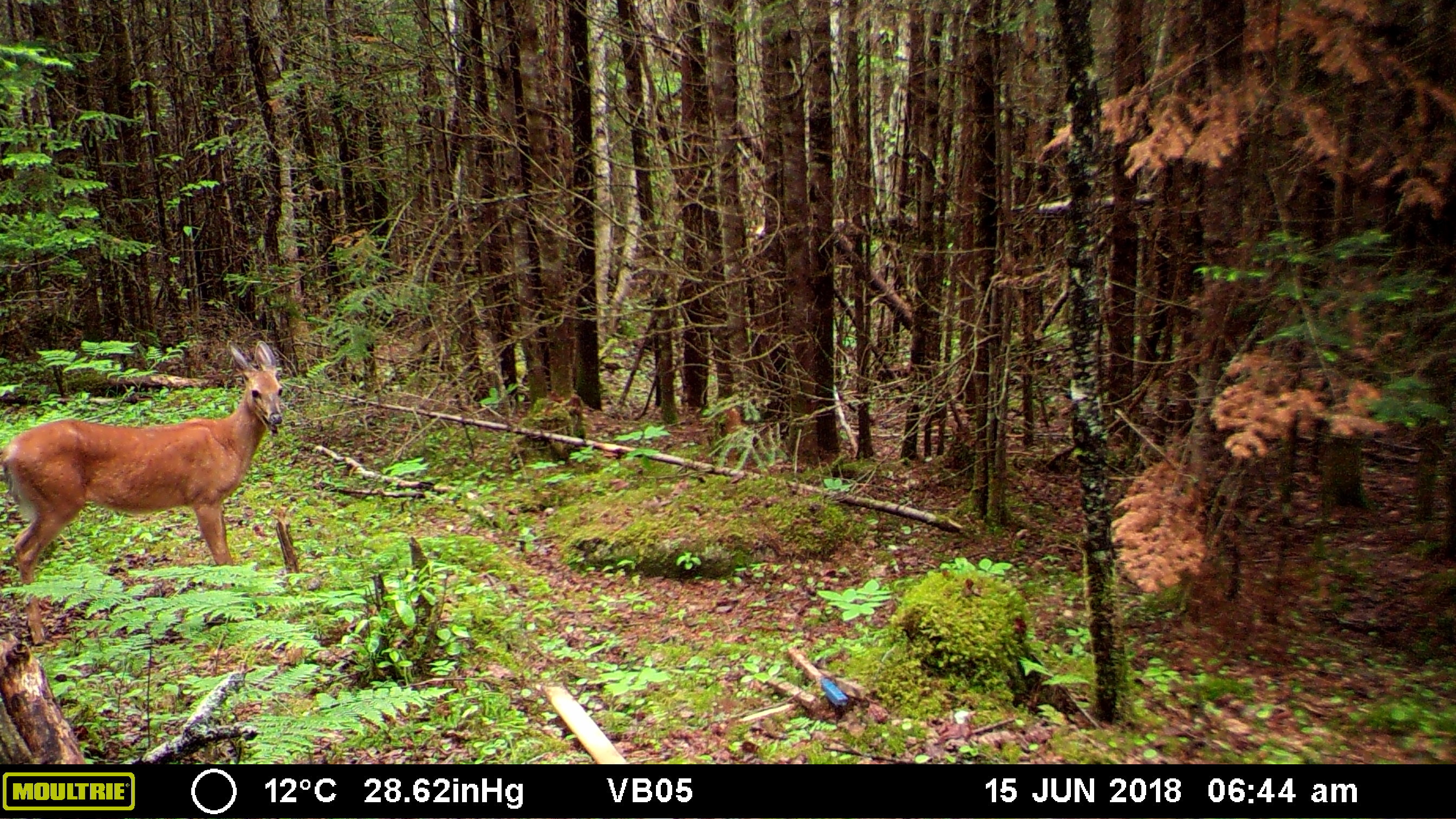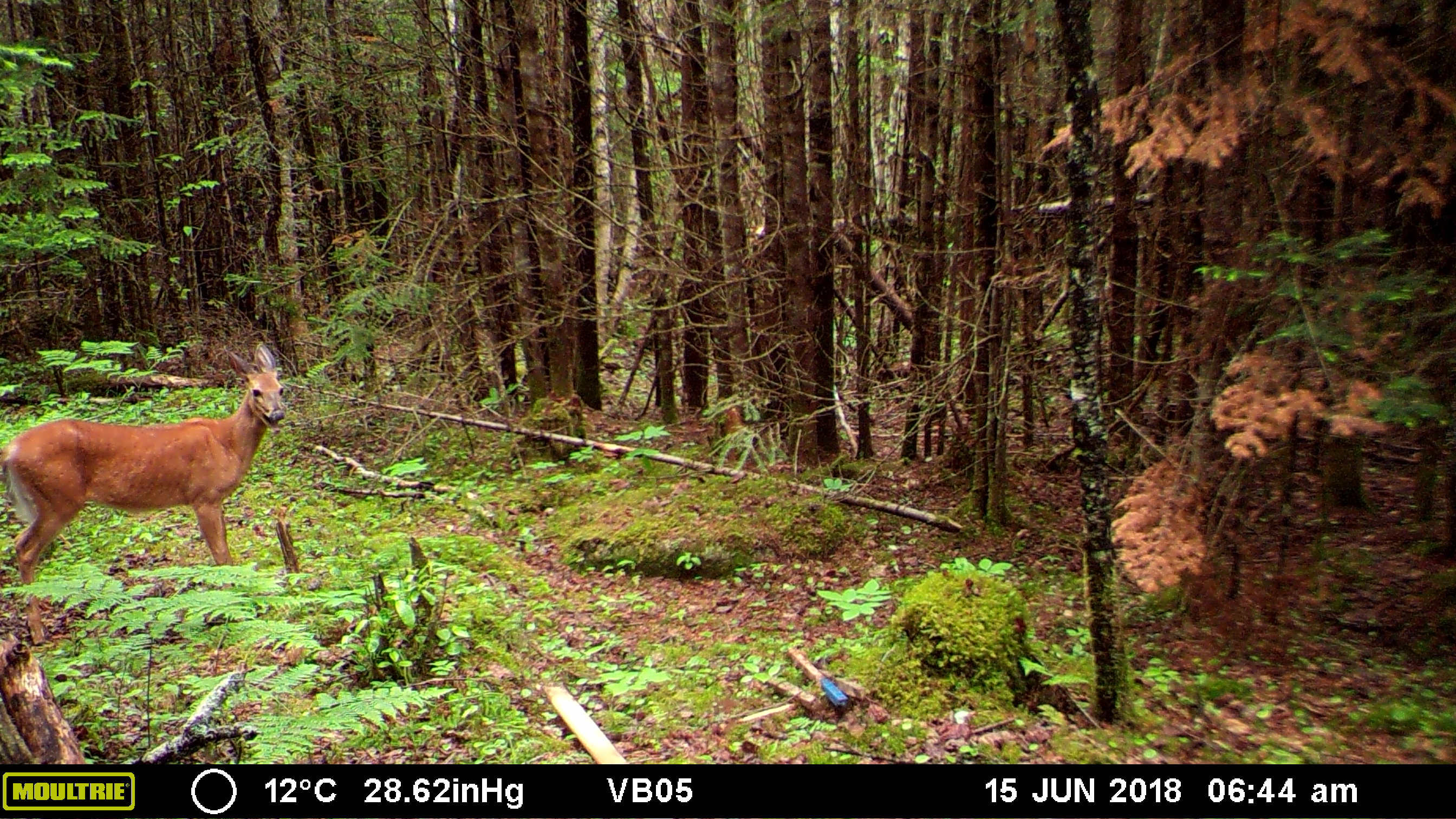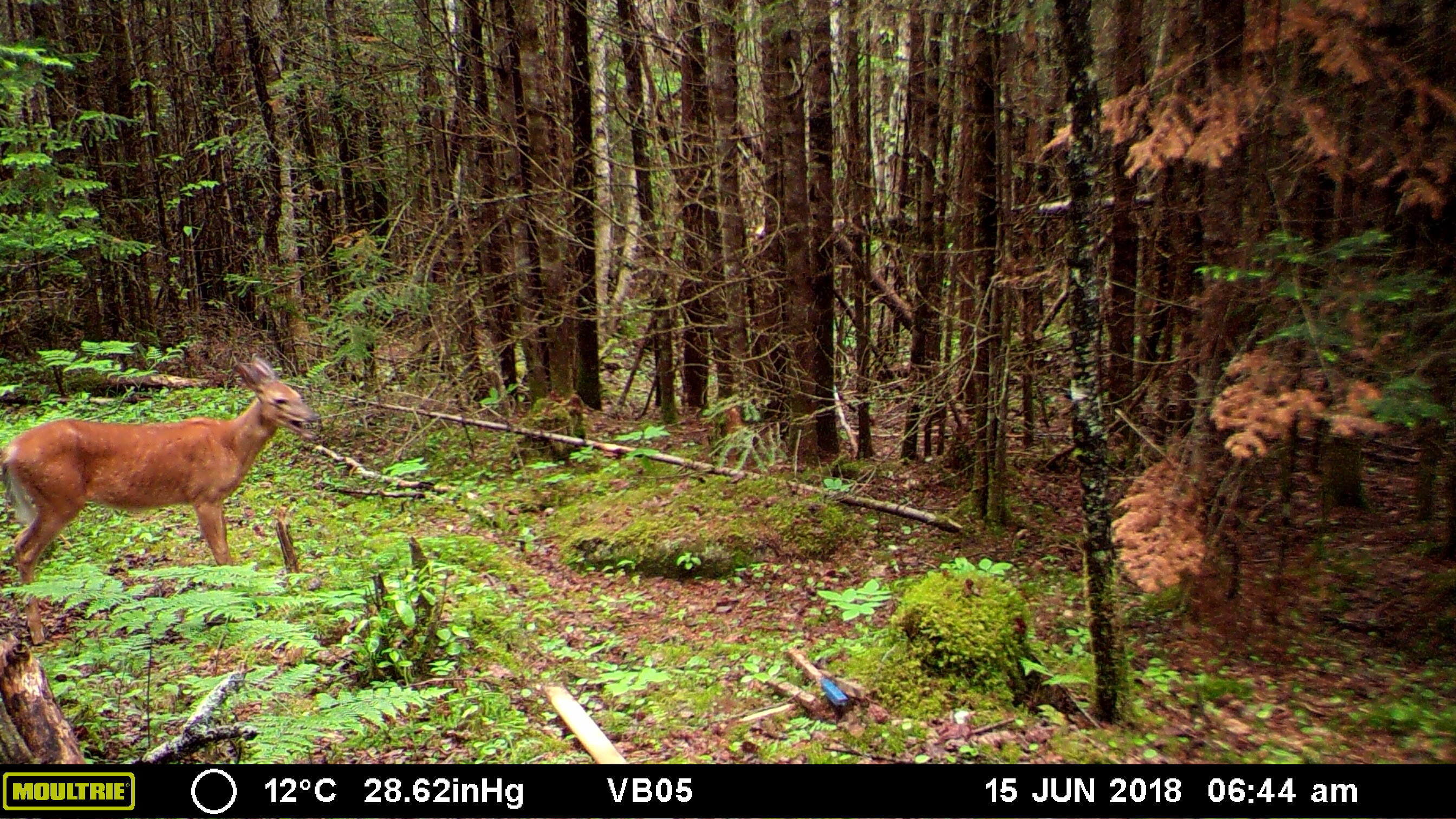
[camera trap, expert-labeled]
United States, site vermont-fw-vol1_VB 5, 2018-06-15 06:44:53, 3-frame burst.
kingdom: Animalia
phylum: Chordata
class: Mammalia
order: Artiodactyla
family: Cervidae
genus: Odocoileus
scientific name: Odocoileus virginianus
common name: white-tailed deer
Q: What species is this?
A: White-tailed deer (Odocoileus virginianus).